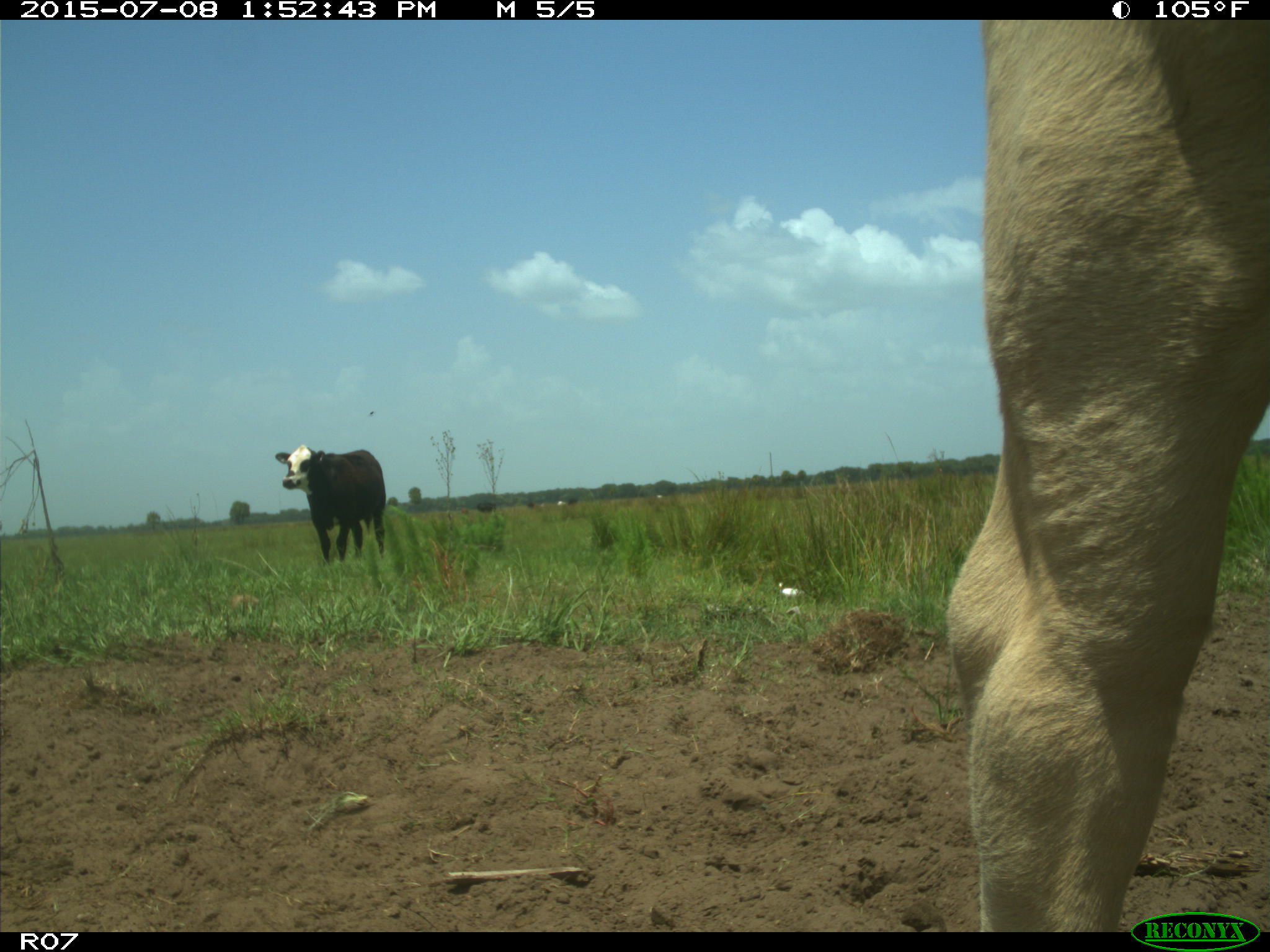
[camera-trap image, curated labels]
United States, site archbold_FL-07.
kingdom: Animalia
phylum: Chordata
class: Mammalia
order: Artiodactyla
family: Bovidae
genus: Bos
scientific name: Bos taurus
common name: domestic cow